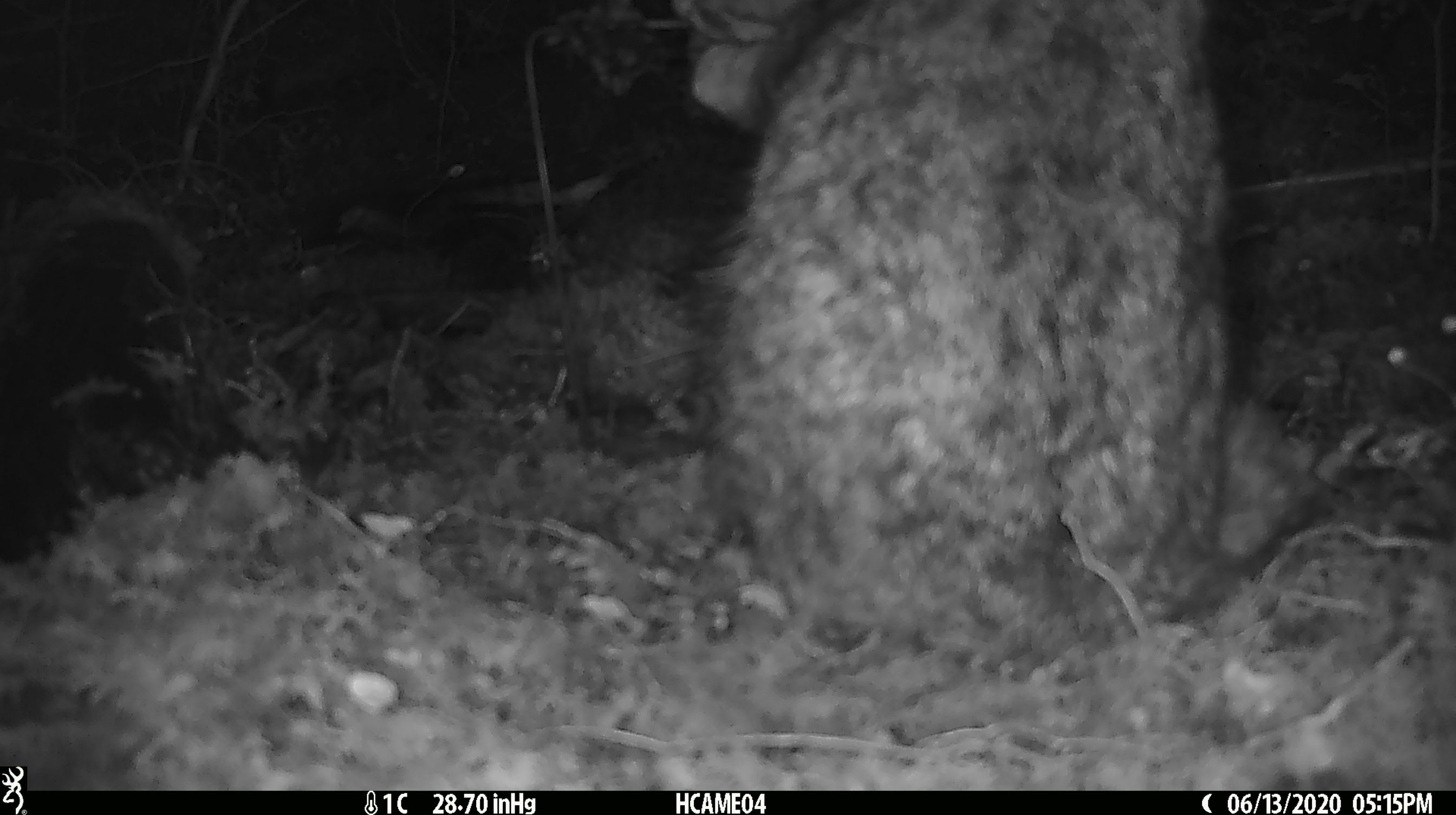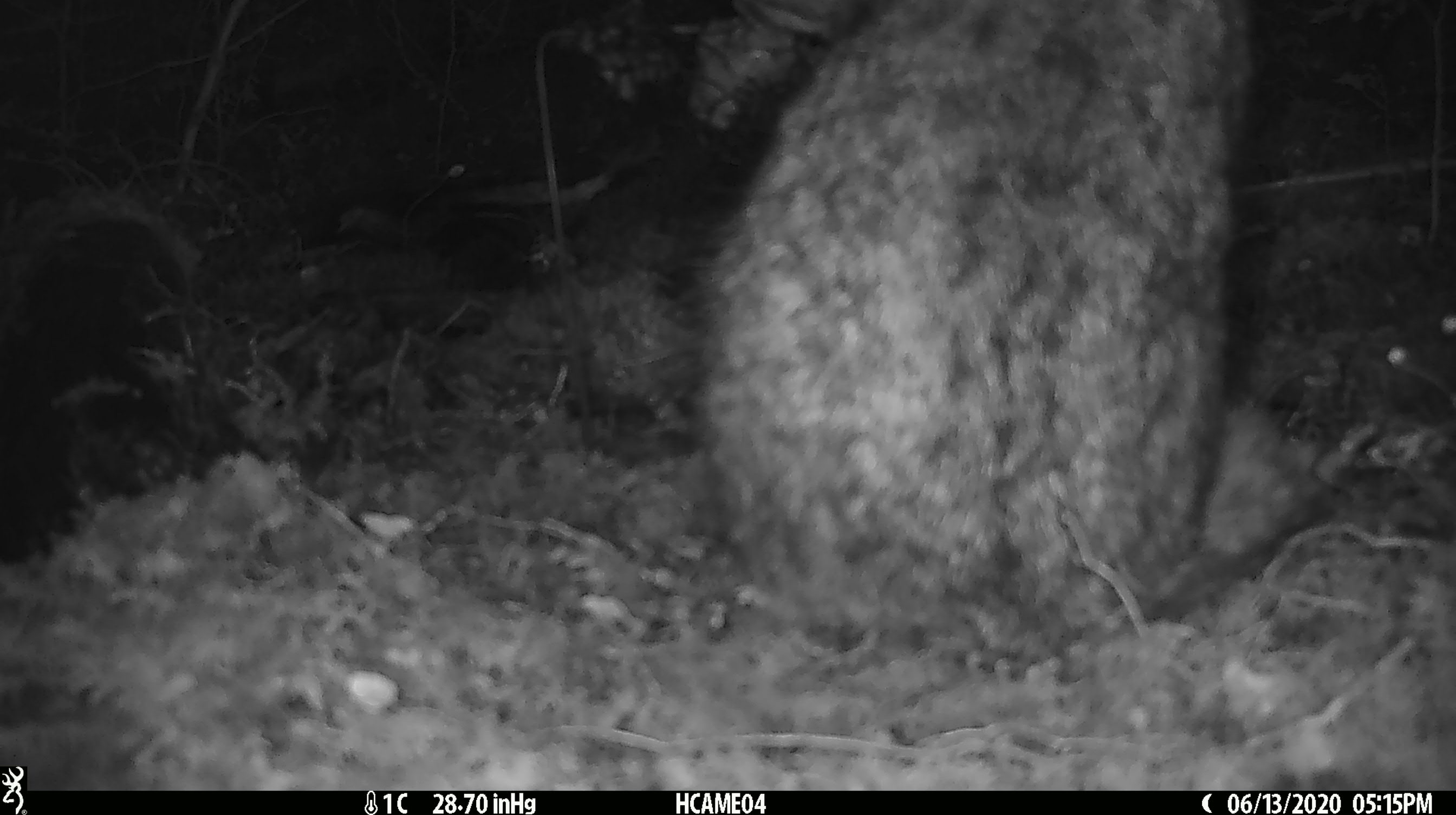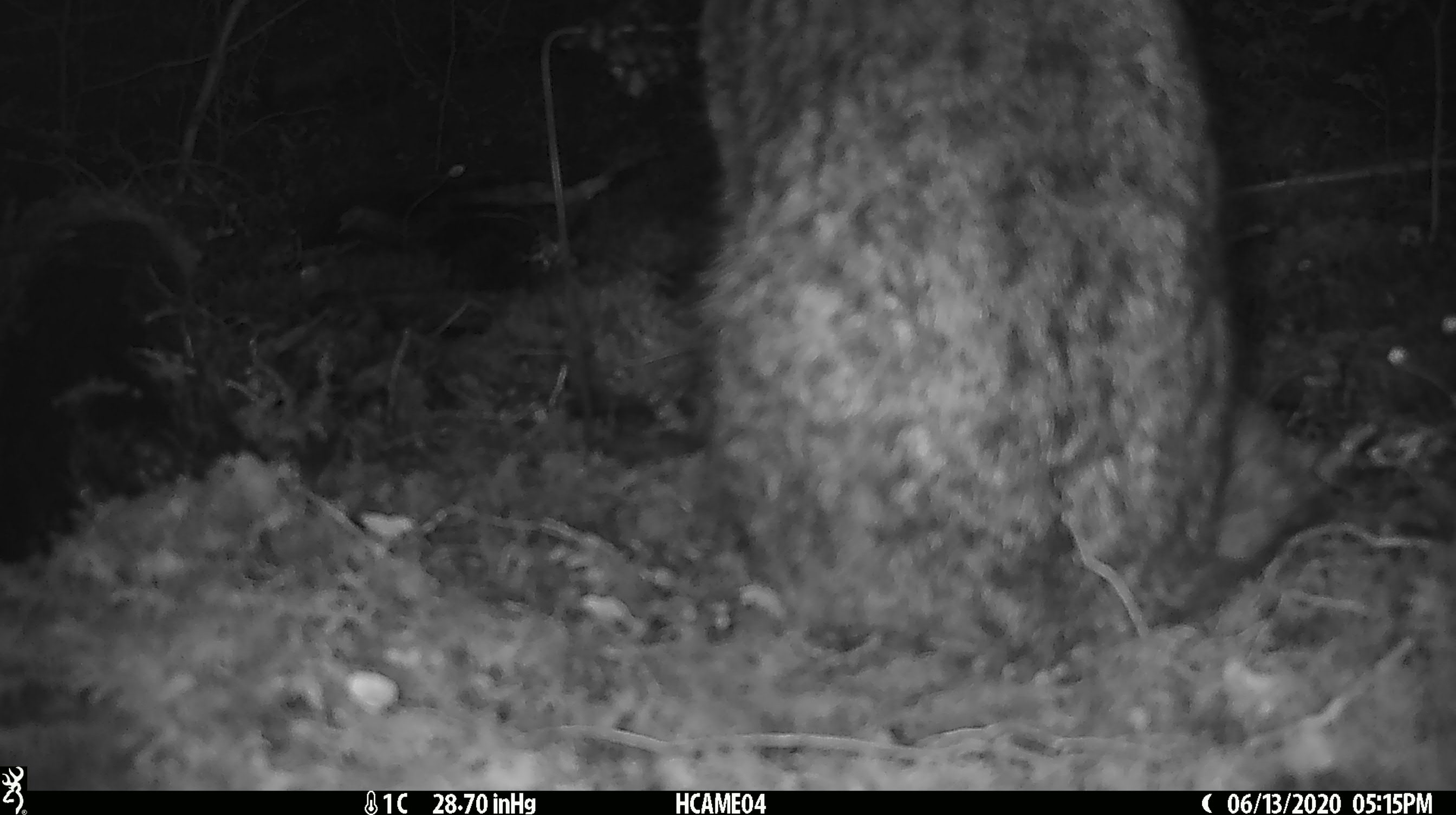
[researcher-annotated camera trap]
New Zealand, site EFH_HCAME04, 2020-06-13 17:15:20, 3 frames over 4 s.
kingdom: Animalia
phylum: Chordata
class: Mammalia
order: Carnivora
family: Felidae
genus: Felis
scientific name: Felis catus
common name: domestic cat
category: cat